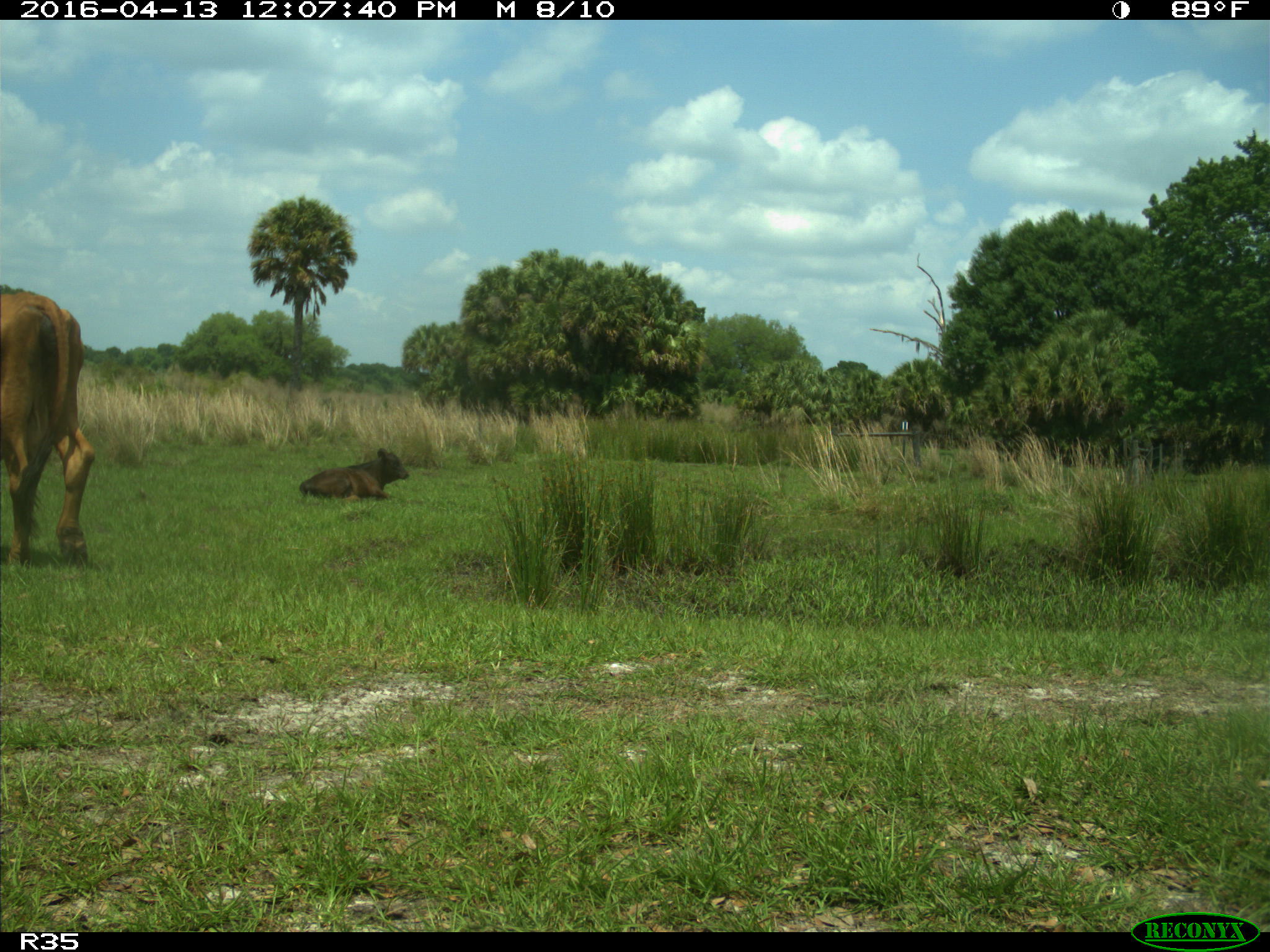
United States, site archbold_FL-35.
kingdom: Animalia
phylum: Chordata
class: Mammalia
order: Artiodactyla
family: Bovidae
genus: Bos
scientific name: Bos taurus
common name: domestic cow